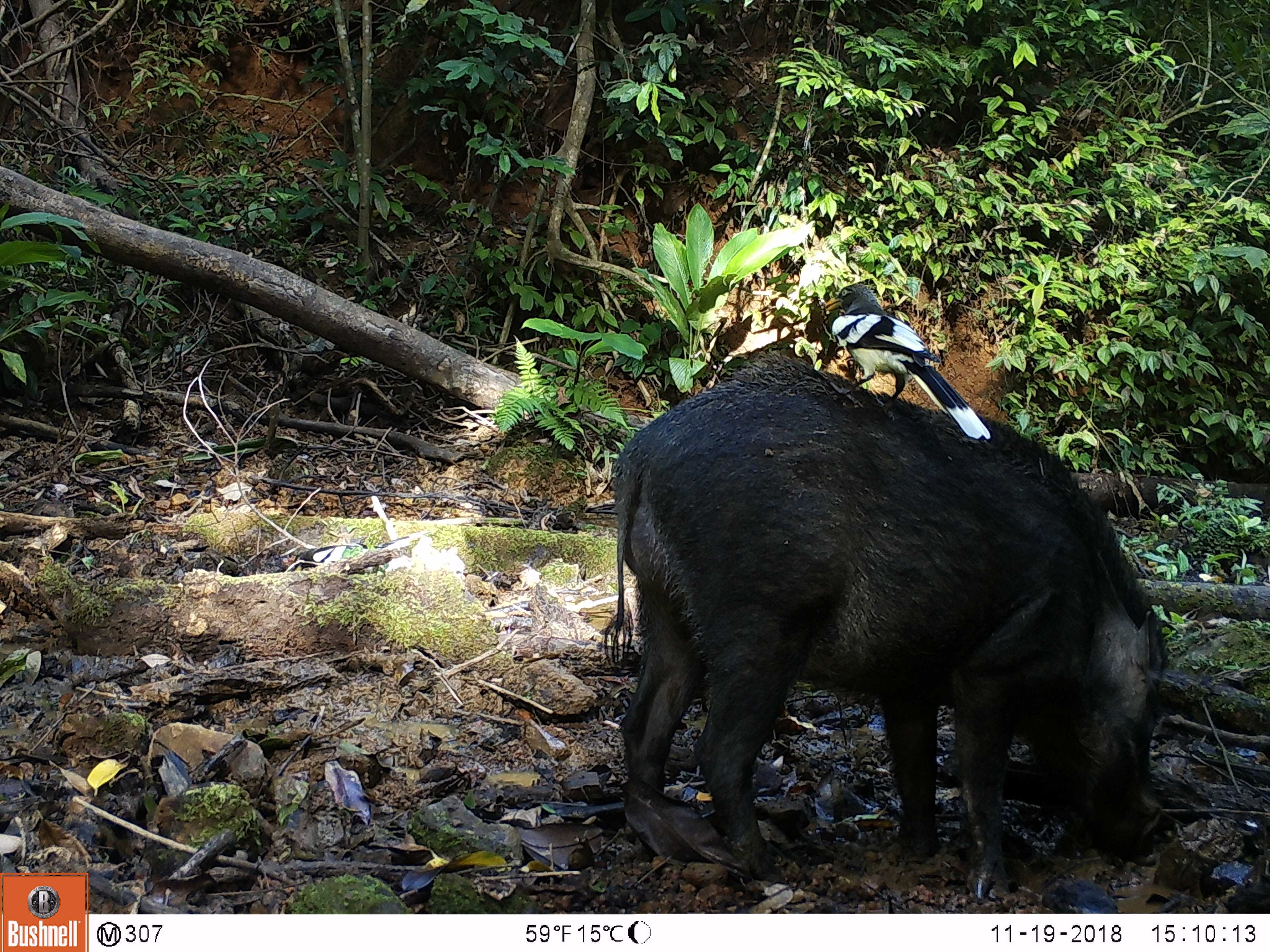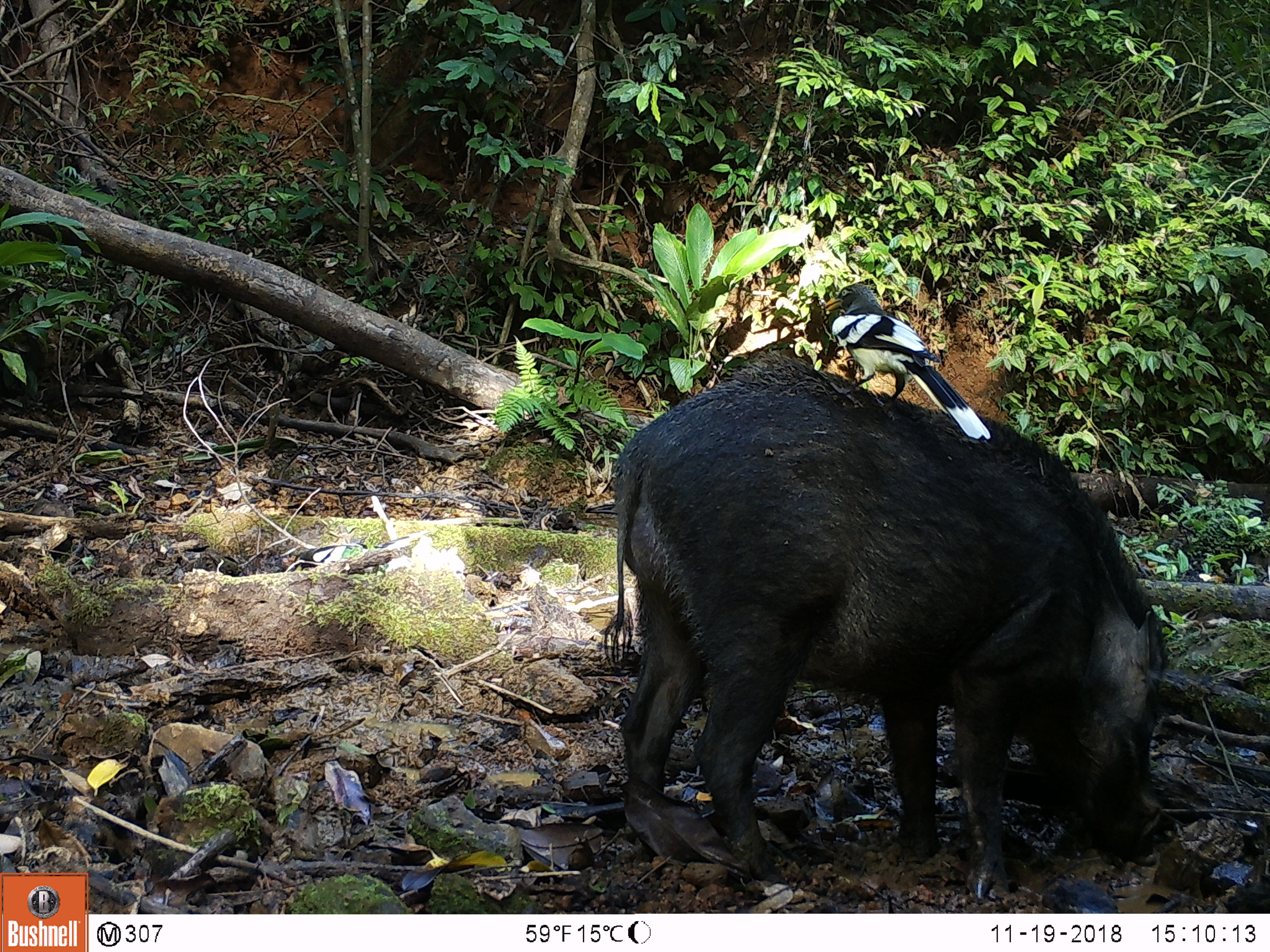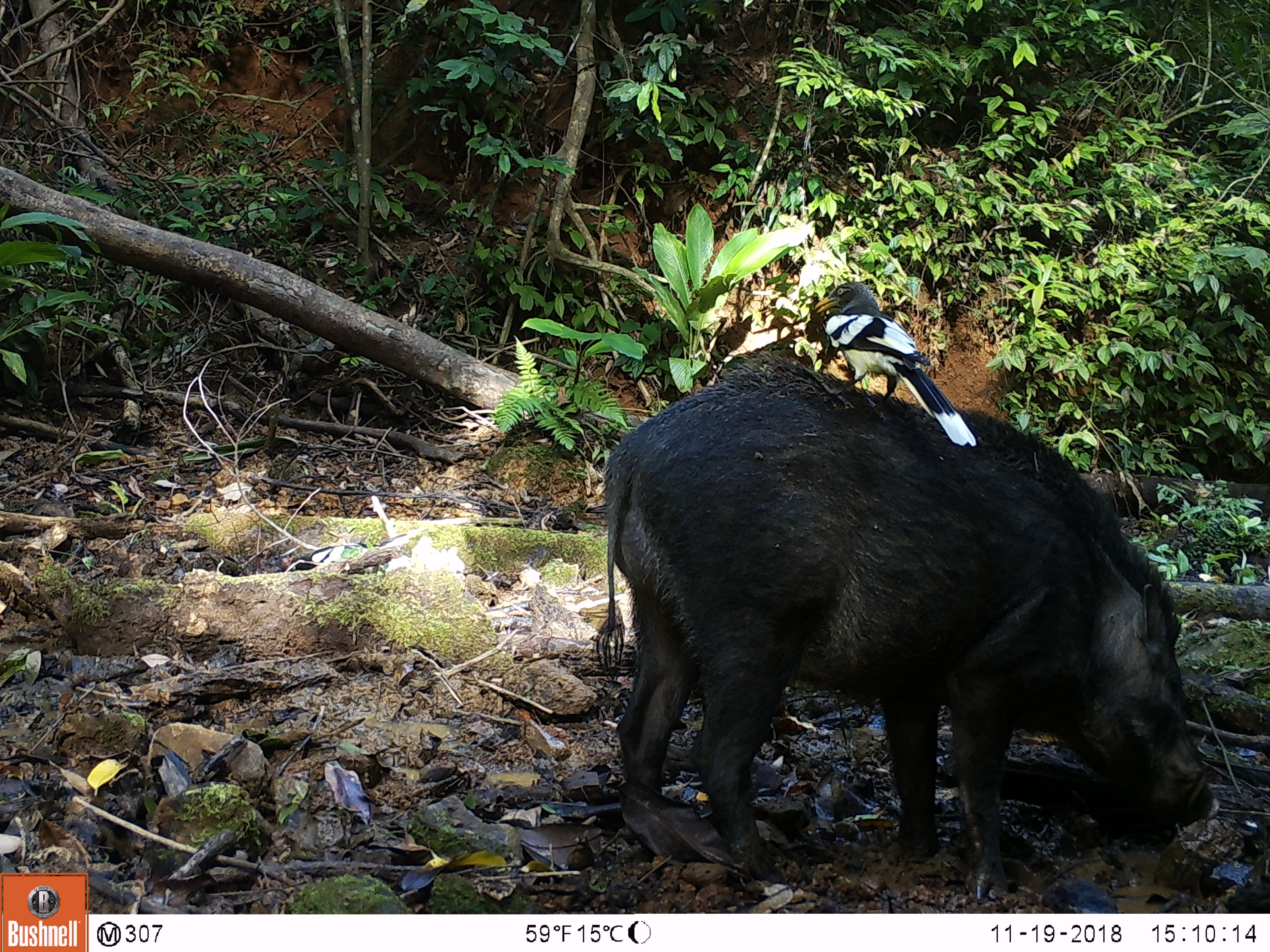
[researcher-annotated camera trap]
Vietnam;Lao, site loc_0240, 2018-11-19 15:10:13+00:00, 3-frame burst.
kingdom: Animalia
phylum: Chordata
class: Aves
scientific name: Aves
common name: bird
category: unidentified bird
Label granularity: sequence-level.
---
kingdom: Animalia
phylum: Chordata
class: Mammalia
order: Artiodactyla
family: Suidae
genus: Sus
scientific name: Sus scrofa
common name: eurasian wild pig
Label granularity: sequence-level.